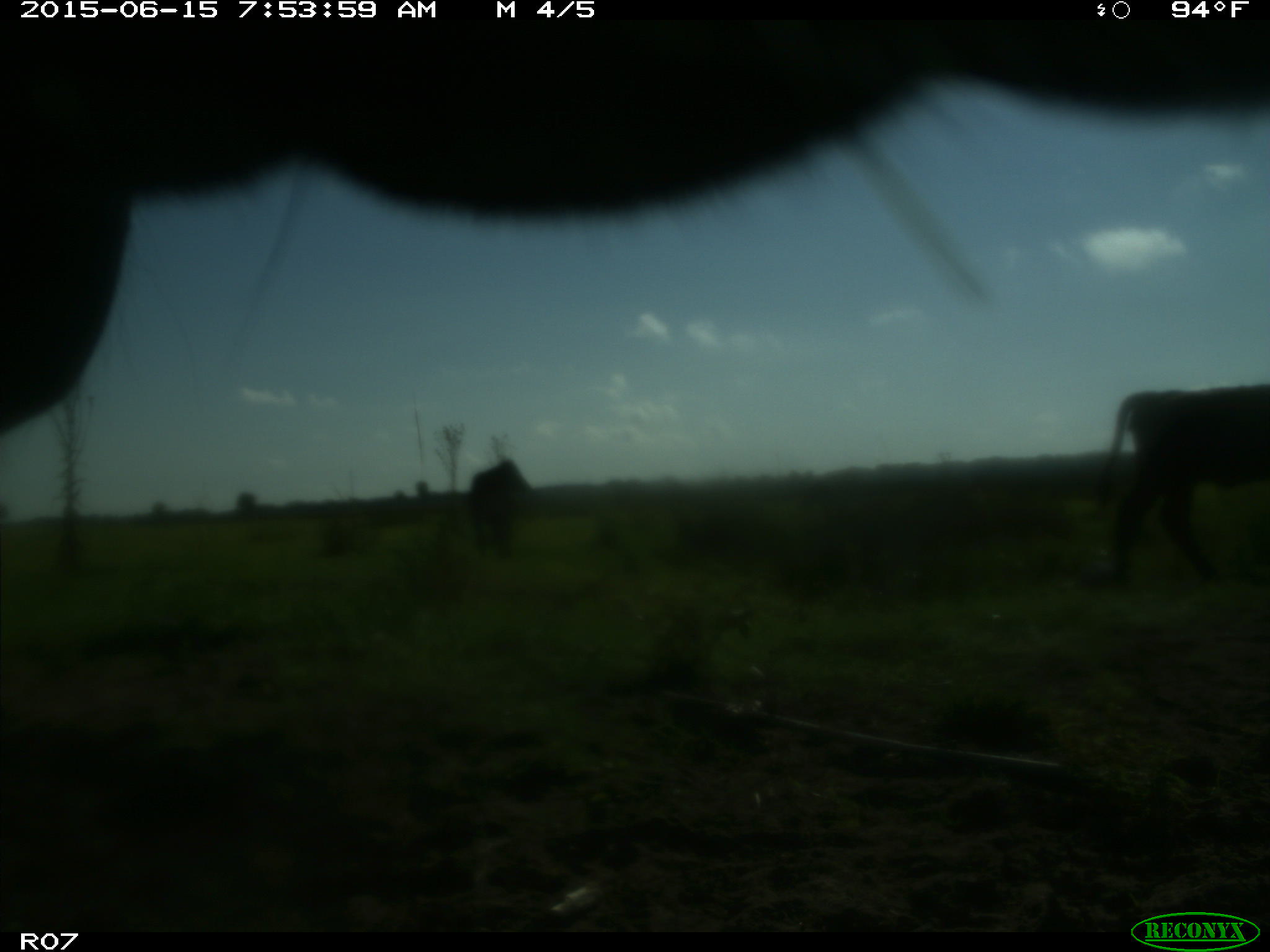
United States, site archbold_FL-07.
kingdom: Animalia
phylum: Chordata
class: Mammalia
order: Artiodactyla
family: Bovidae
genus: Bos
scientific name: Bos taurus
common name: domestic cow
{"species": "Bos taurus (domestic cow)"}